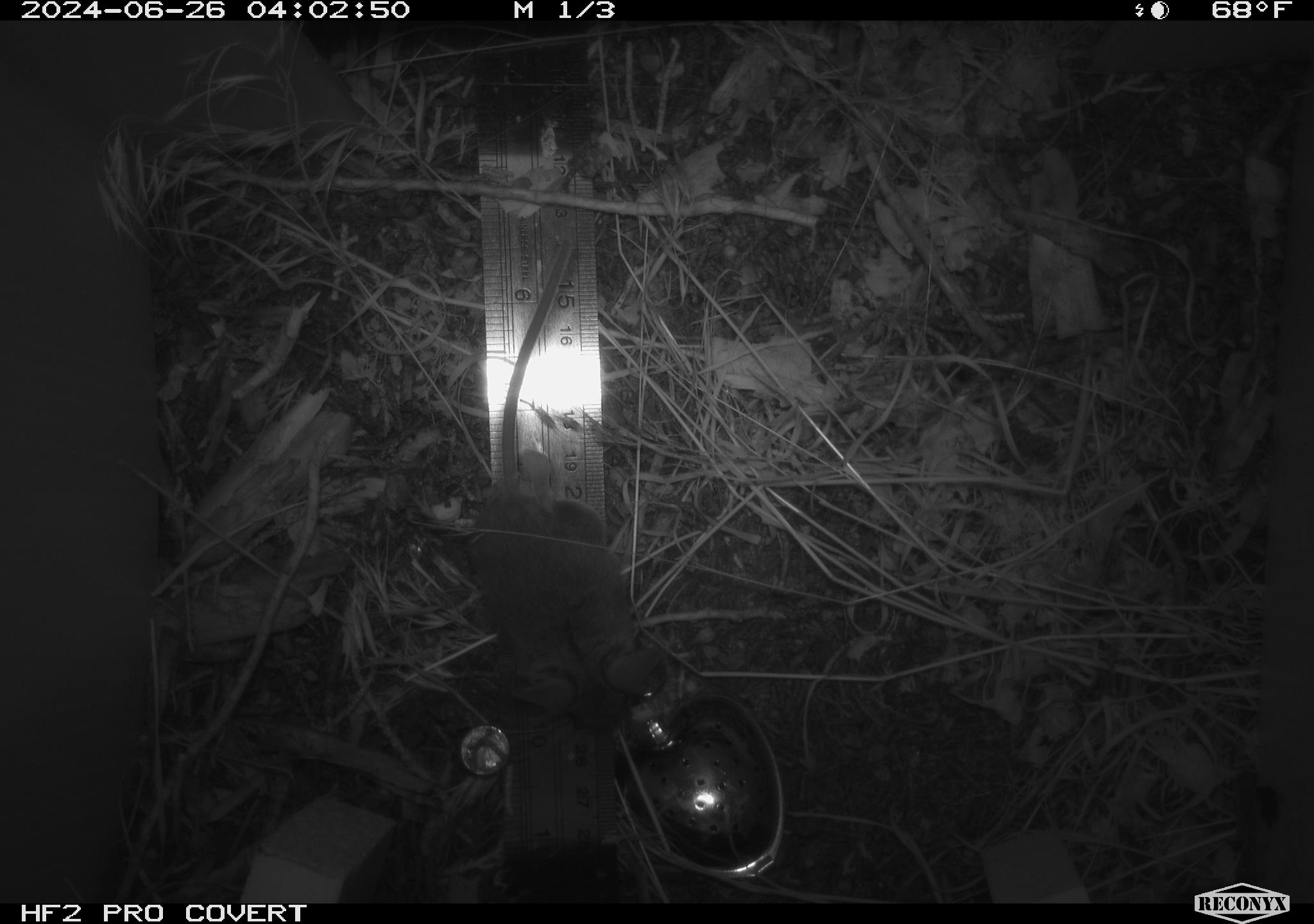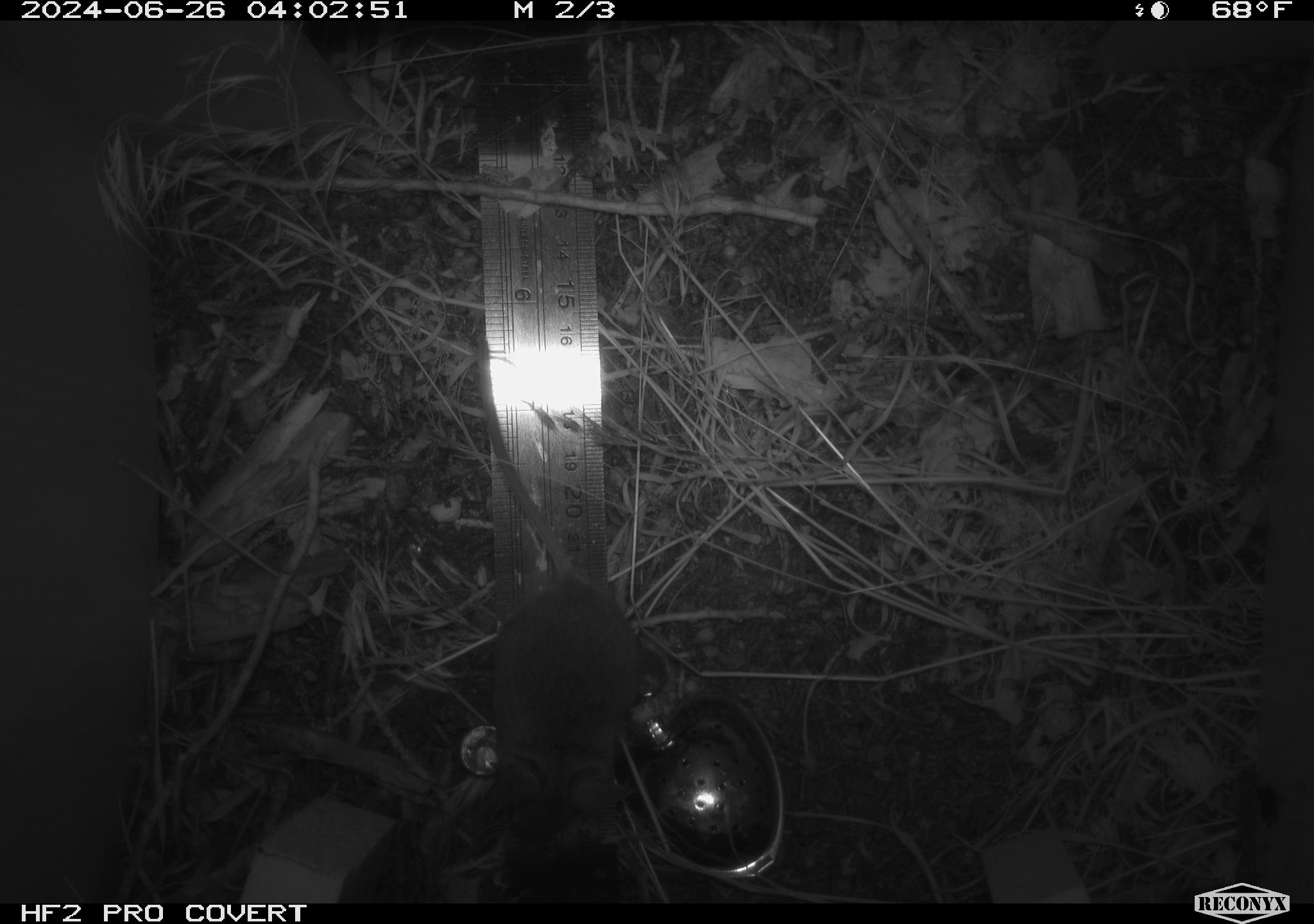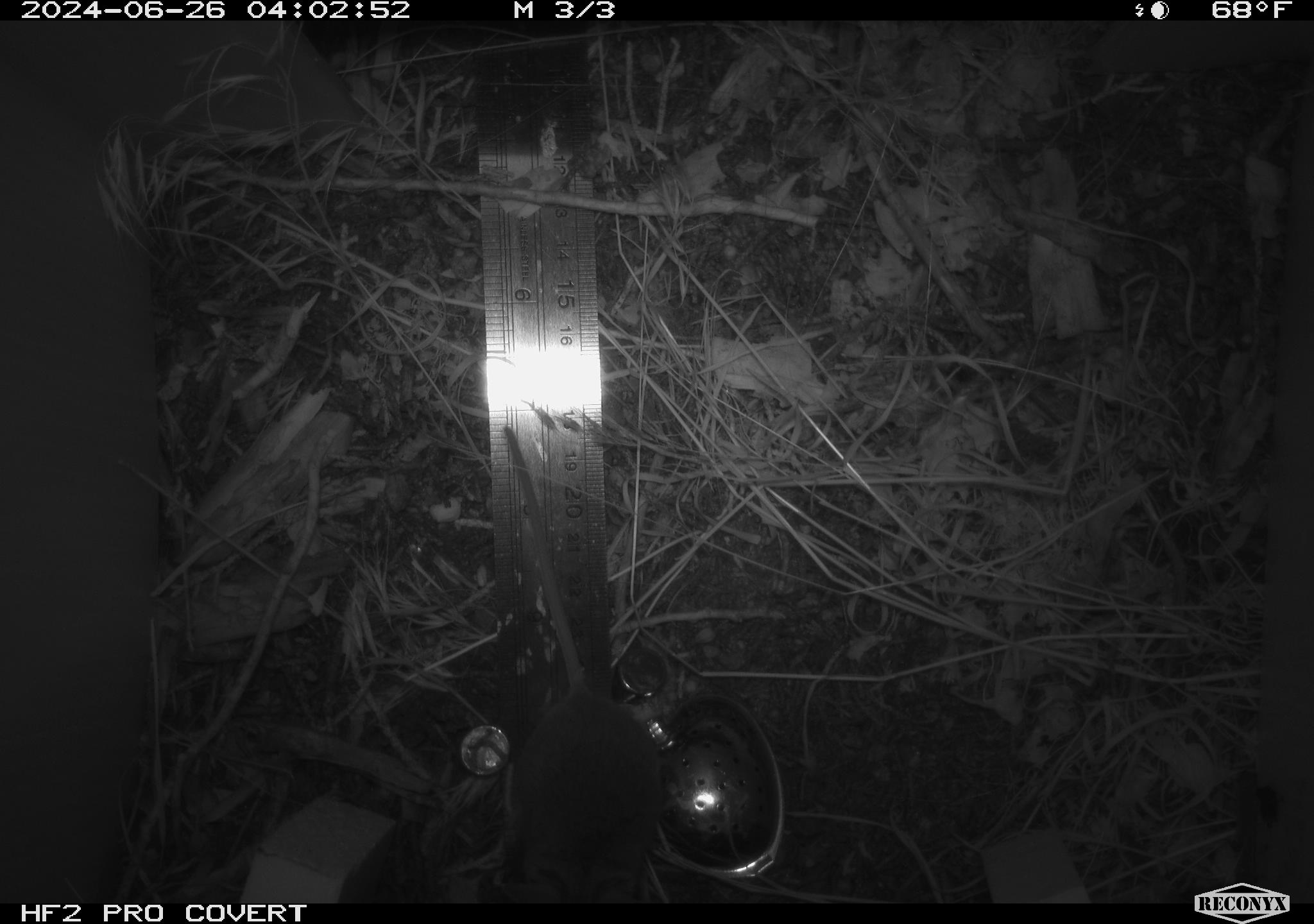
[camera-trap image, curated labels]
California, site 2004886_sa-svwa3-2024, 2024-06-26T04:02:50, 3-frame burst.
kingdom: Animalia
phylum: Chordata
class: Mammalia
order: Rodentia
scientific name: Rodentia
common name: mouse species